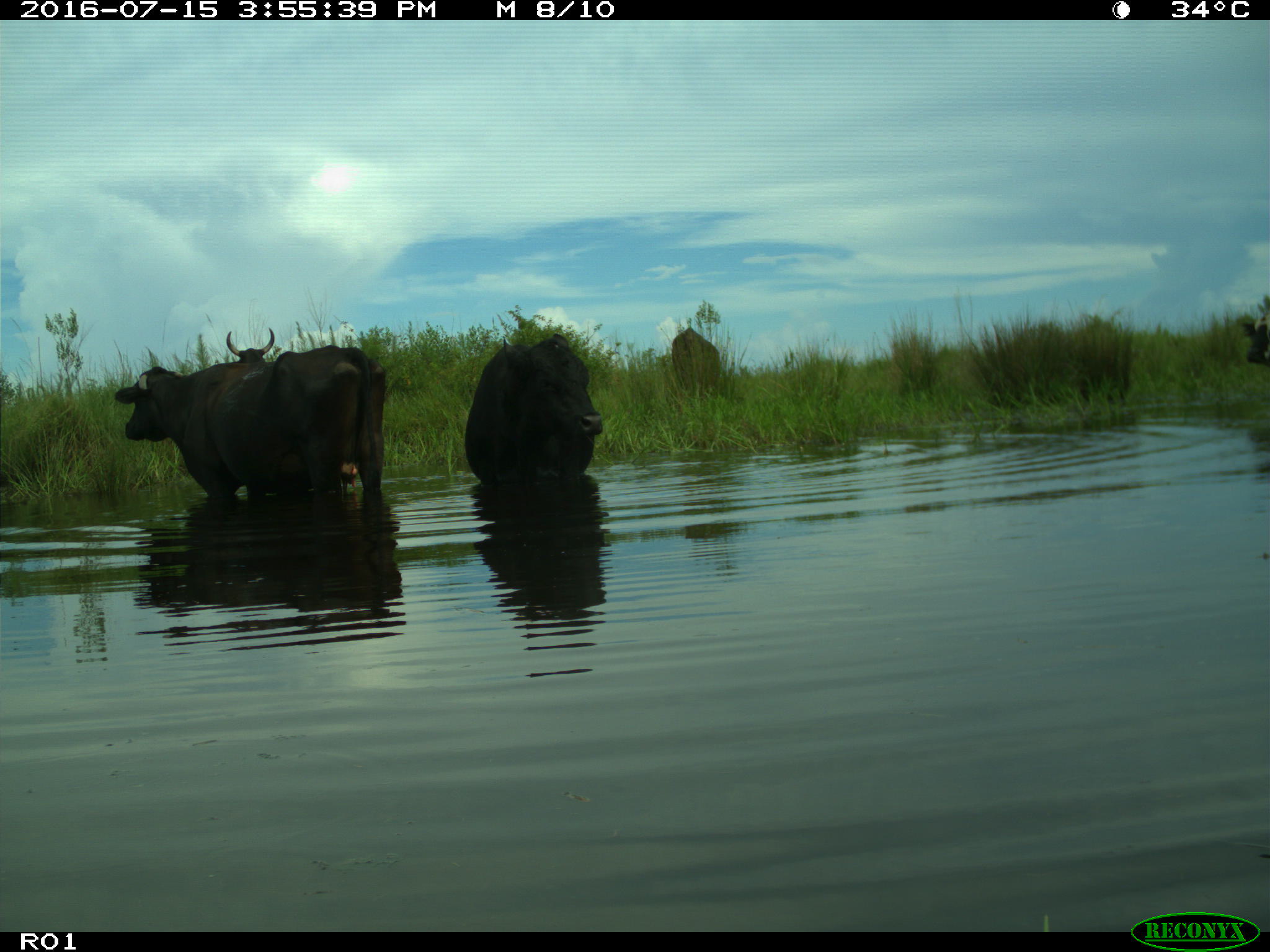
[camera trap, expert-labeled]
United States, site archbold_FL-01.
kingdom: Animalia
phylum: Chordata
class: Mammalia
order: Artiodactyla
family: Bovidae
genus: Bos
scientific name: Bos taurus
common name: domestic cow